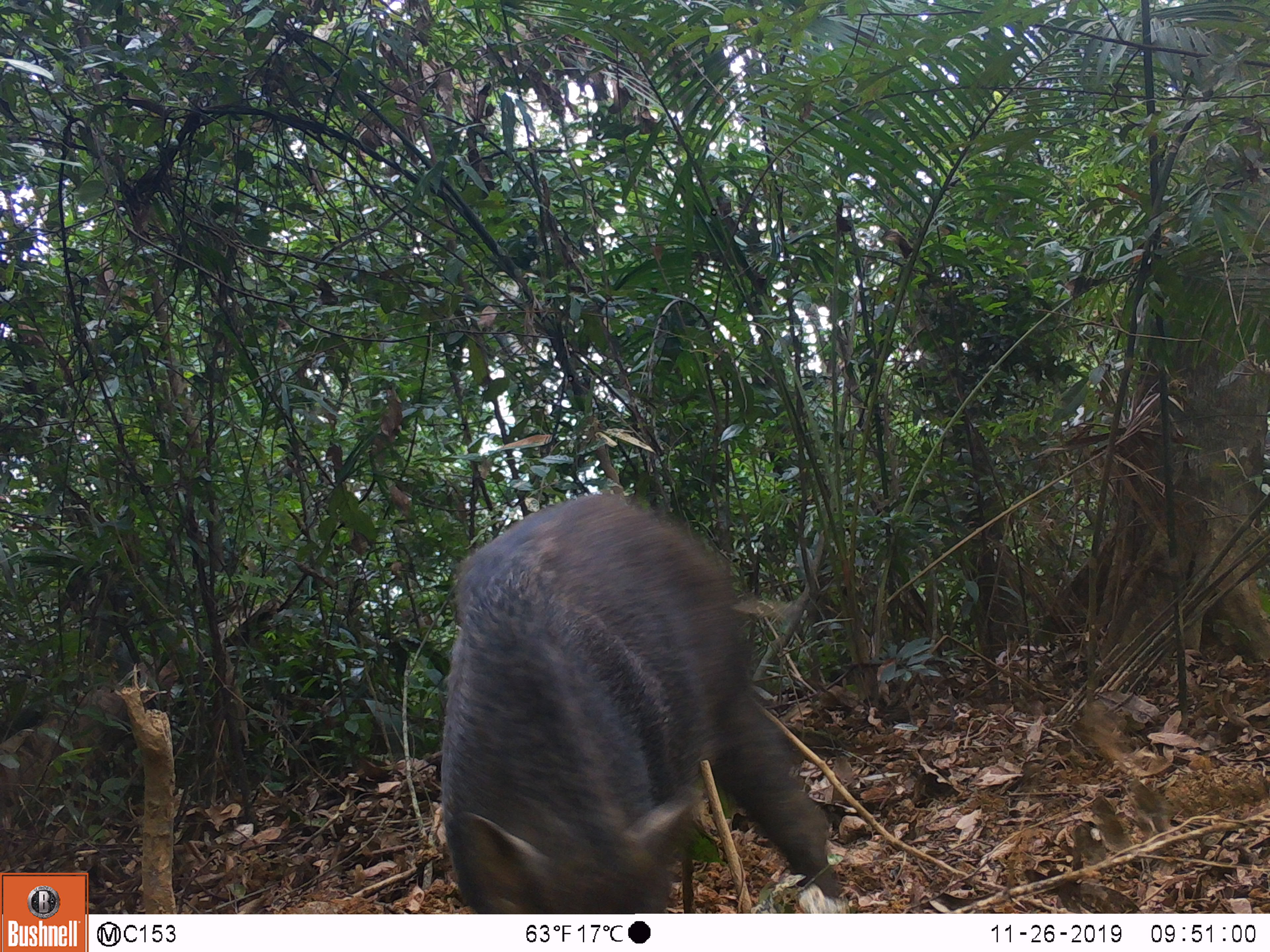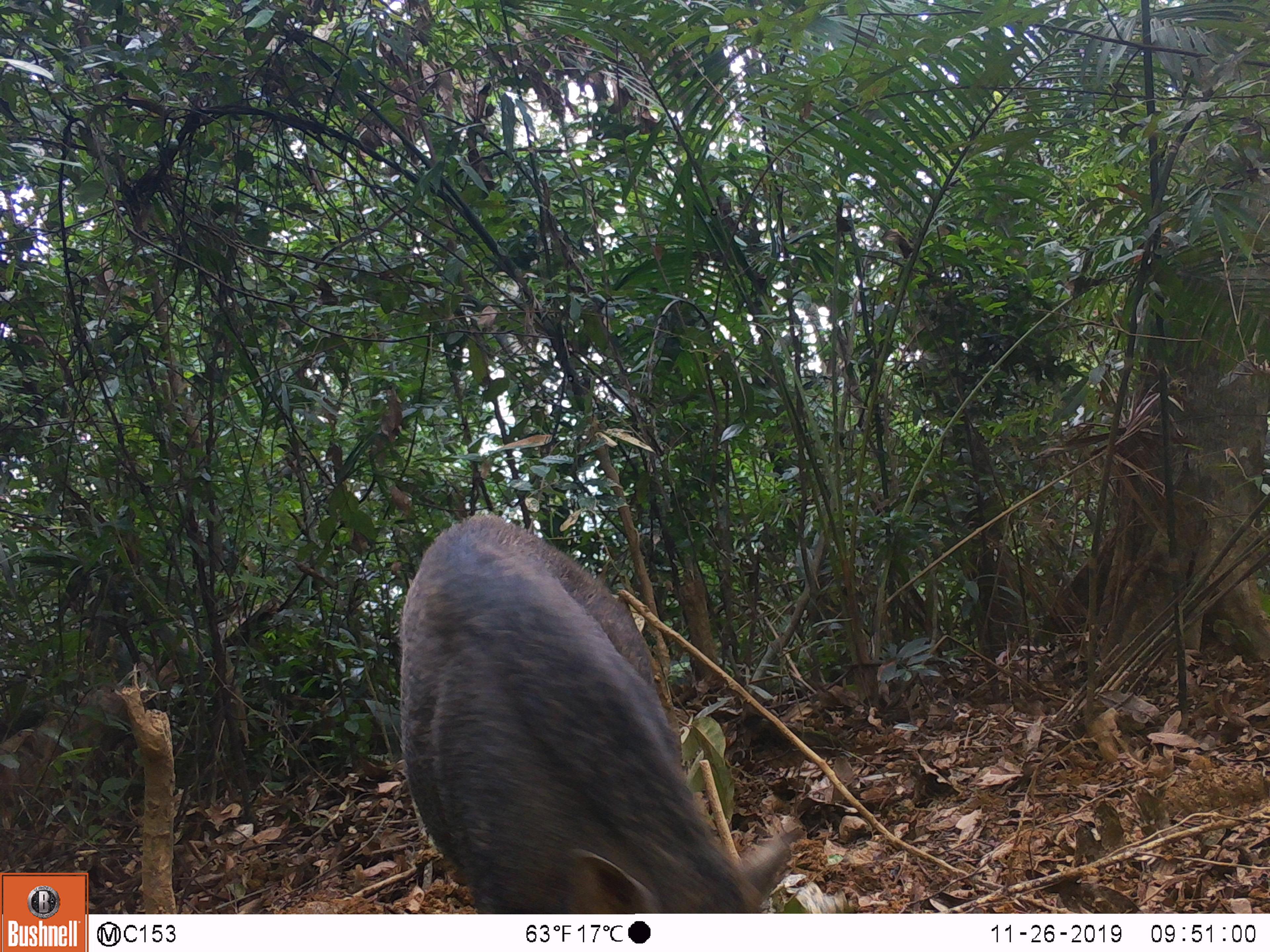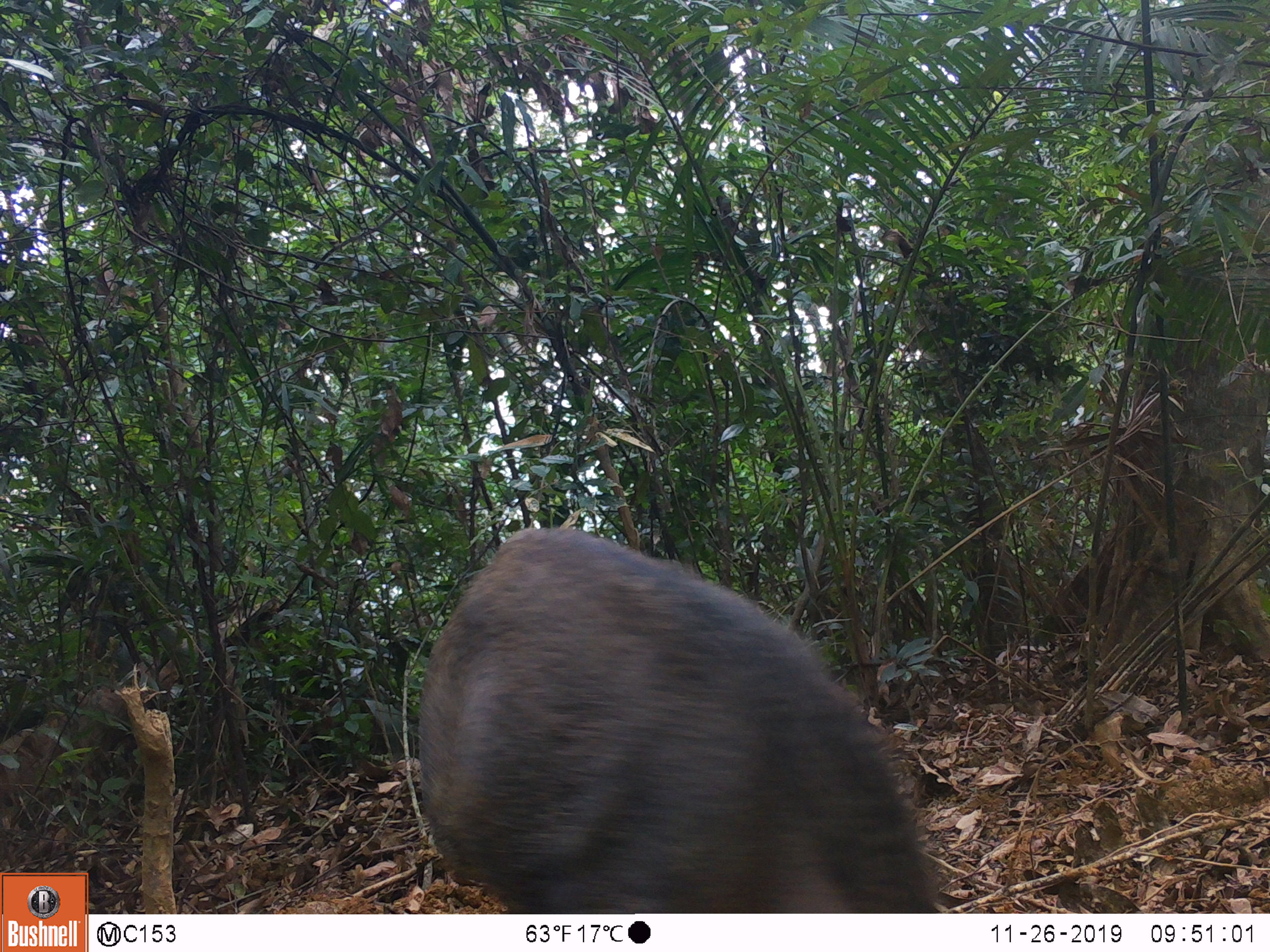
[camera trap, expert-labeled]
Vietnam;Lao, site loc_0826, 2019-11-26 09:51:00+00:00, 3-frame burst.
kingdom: Animalia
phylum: Chordata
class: Mammalia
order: Artiodactyla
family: Suidae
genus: Sus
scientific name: Sus scrofa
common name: eurasian wild pig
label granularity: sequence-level